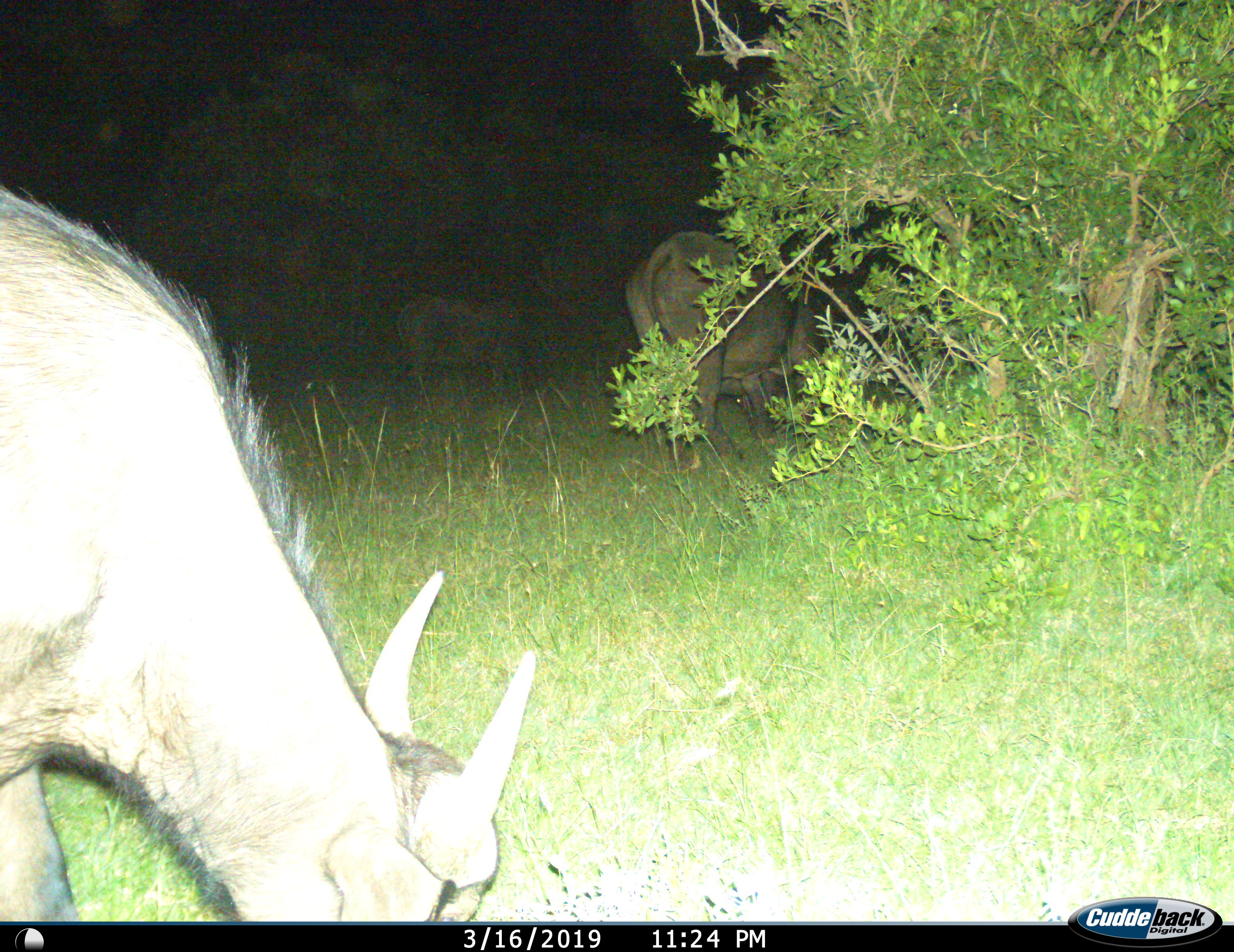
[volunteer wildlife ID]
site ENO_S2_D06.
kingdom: Animalia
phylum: Chordata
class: Mammalia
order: Artiodactyla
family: Bovidae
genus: Syncerus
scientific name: Syncerus caffer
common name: african buffalo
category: buffalo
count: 3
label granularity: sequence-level